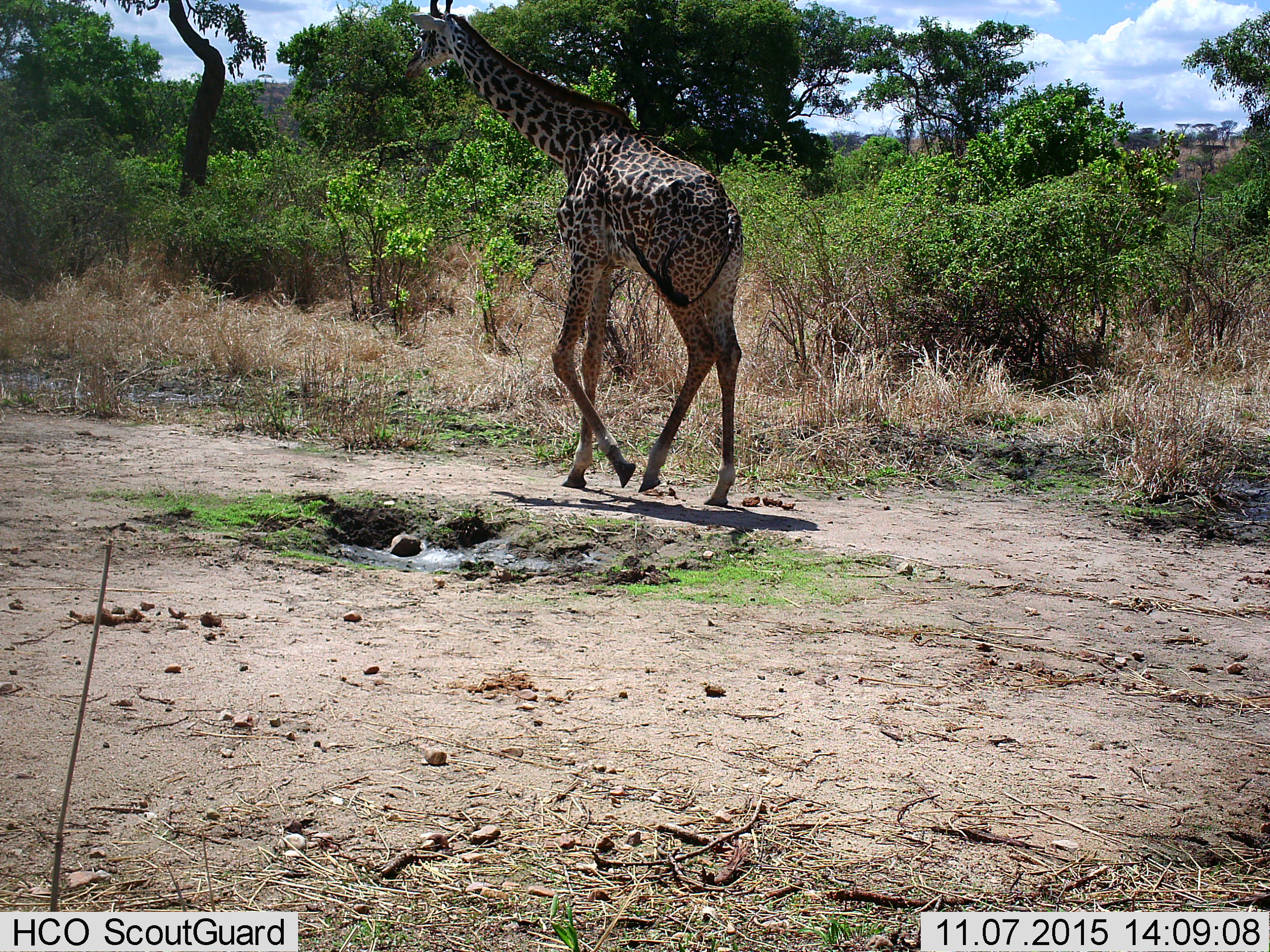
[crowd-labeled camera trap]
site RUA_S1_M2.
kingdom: Animalia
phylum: Chordata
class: Mammalia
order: Artiodactyla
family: Giraffidae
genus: Giraffa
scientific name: Giraffa camelopardalis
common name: giraffe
Giraffe (Giraffa camelopardalis), count 1. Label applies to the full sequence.